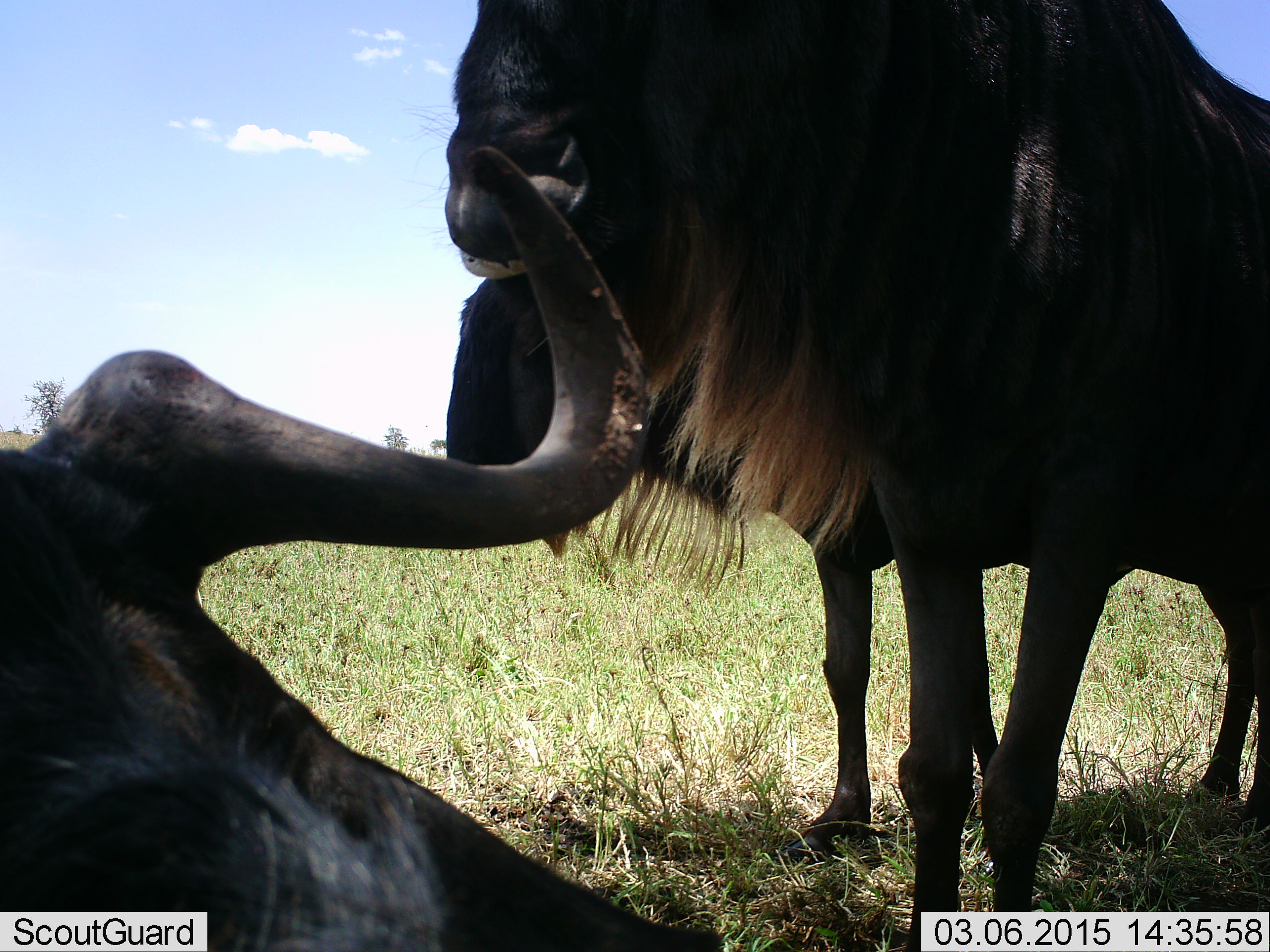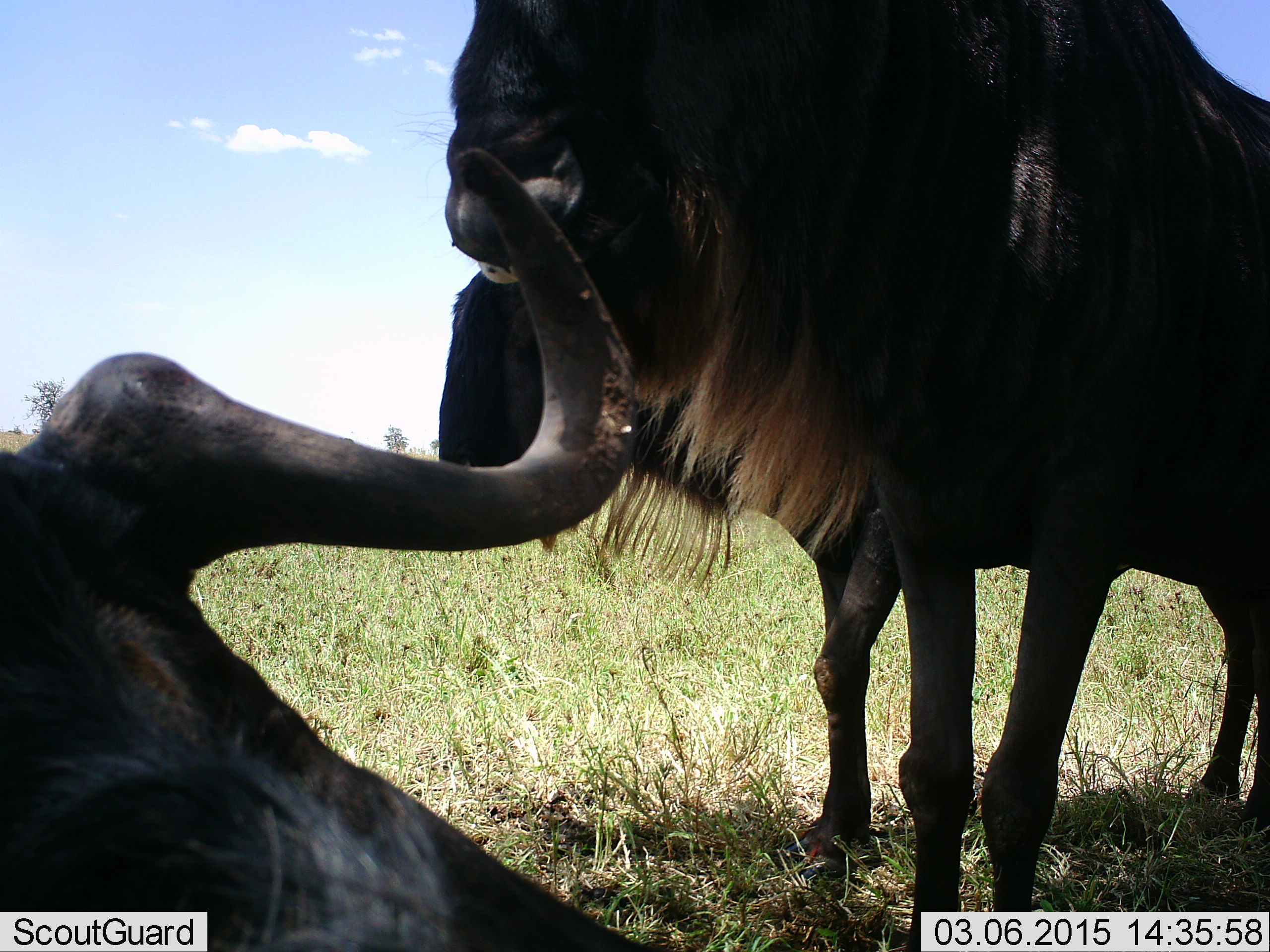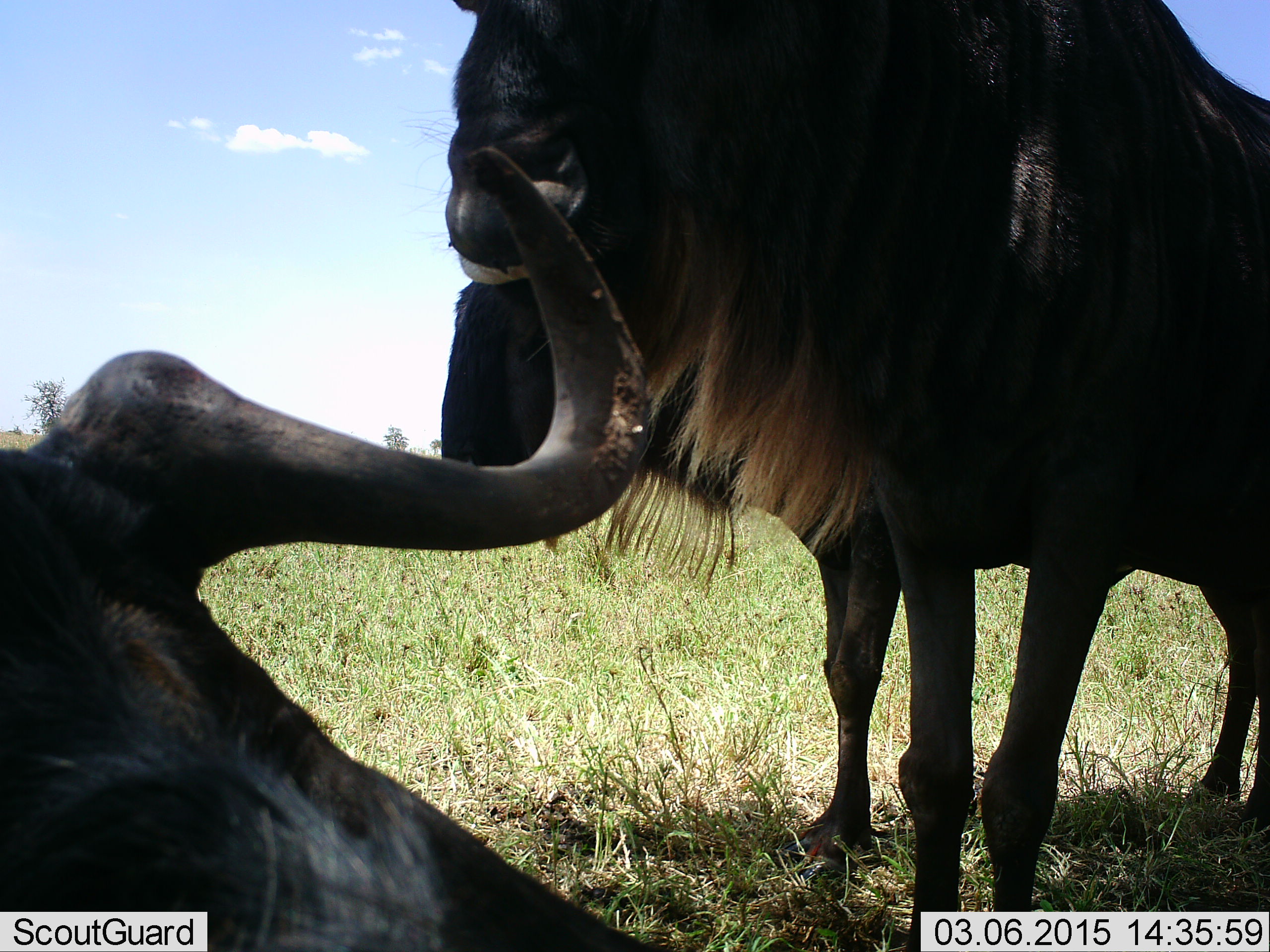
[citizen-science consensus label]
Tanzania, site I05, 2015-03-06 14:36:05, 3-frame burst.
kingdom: Animalia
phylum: Chordata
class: Mammalia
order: Artiodactyla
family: Bovidae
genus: Connochaetes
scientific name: Connochaetes taurinus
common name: blue wildebeest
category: wildebeest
Wildebeest (blue wildebeest) (Connochaetes taurinus), count 3. Behavior (volunteer vote fractions): standing 70%, resting 100%, moving 0%, interacting 10%. Young present (vote fraction): 0%. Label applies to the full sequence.